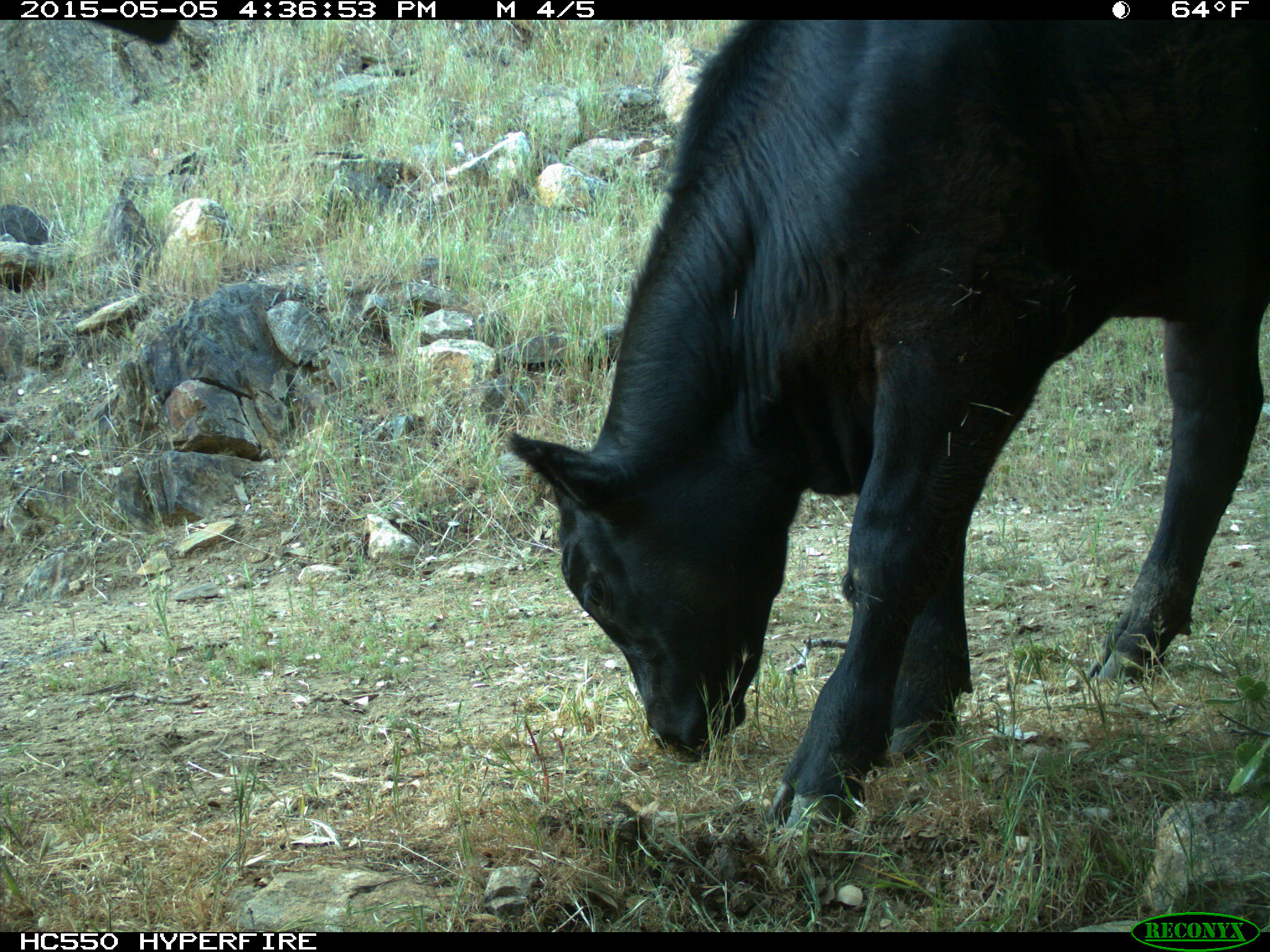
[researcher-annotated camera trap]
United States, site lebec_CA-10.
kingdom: Animalia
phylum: Chordata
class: Mammalia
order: Artiodactyla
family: Bovidae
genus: Bos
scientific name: Bos taurus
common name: domestic cow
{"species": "Bos taurus (domestic cow)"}